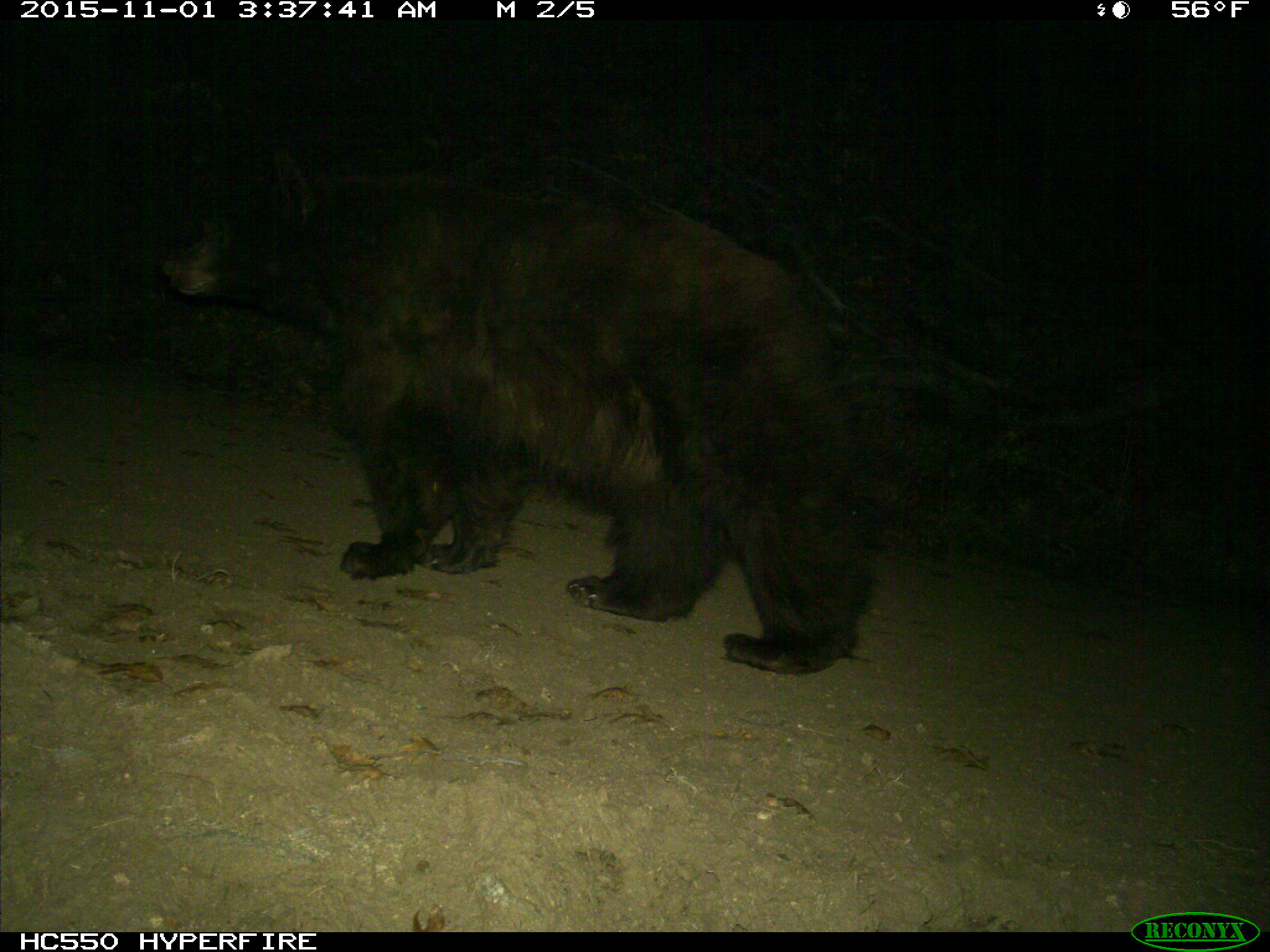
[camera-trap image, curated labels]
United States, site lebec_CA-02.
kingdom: Animalia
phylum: Chordata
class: Mammalia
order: Carnivora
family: Ursidae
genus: Ursus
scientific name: Ursus americanus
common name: american black bear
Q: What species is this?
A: Ursus americanus (american black bear).